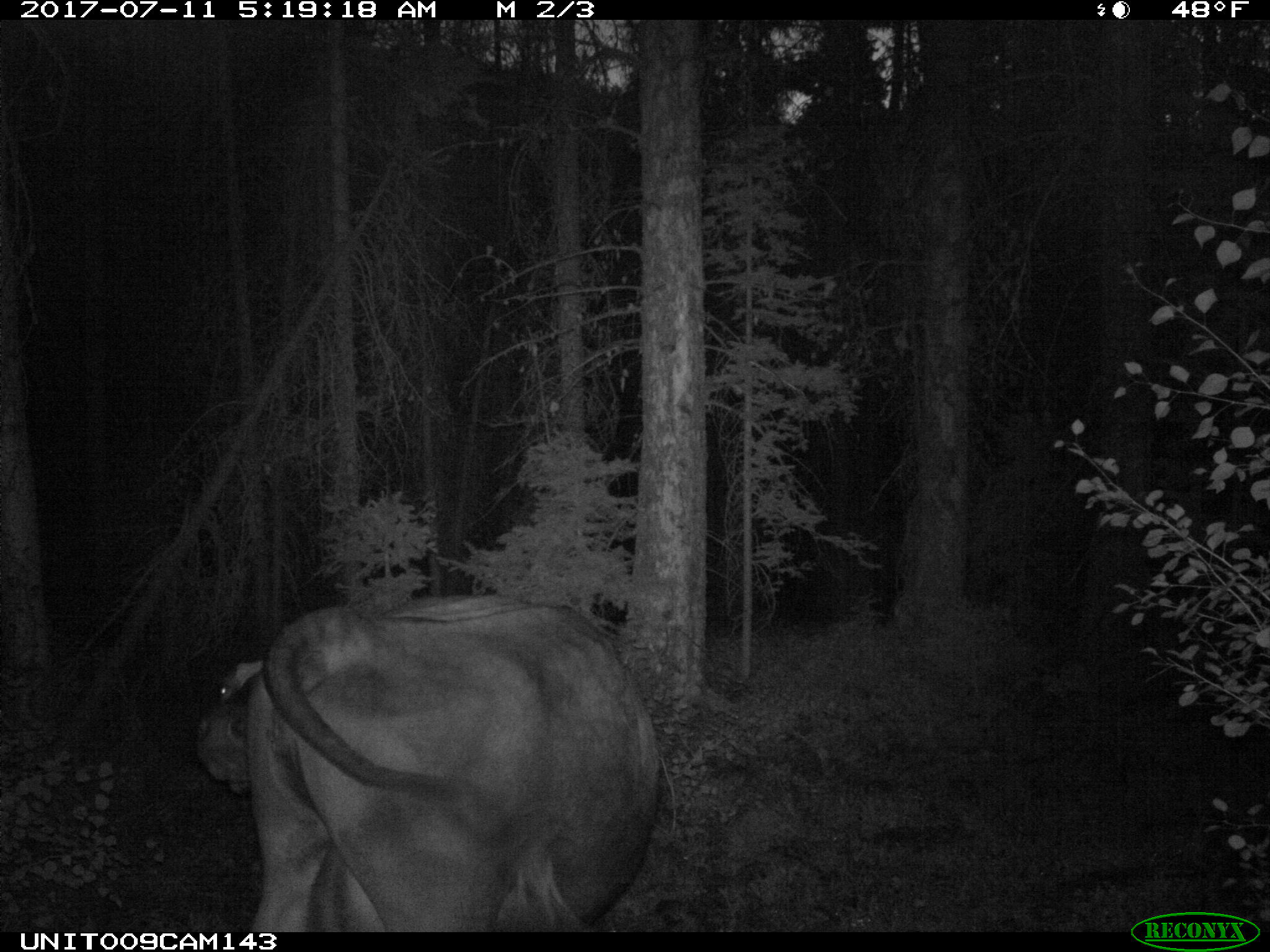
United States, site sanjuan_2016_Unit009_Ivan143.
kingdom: Animalia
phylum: Chordata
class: Mammalia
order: Artiodactyla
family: Bovidae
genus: Bos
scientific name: Bos taurus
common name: domestic cow